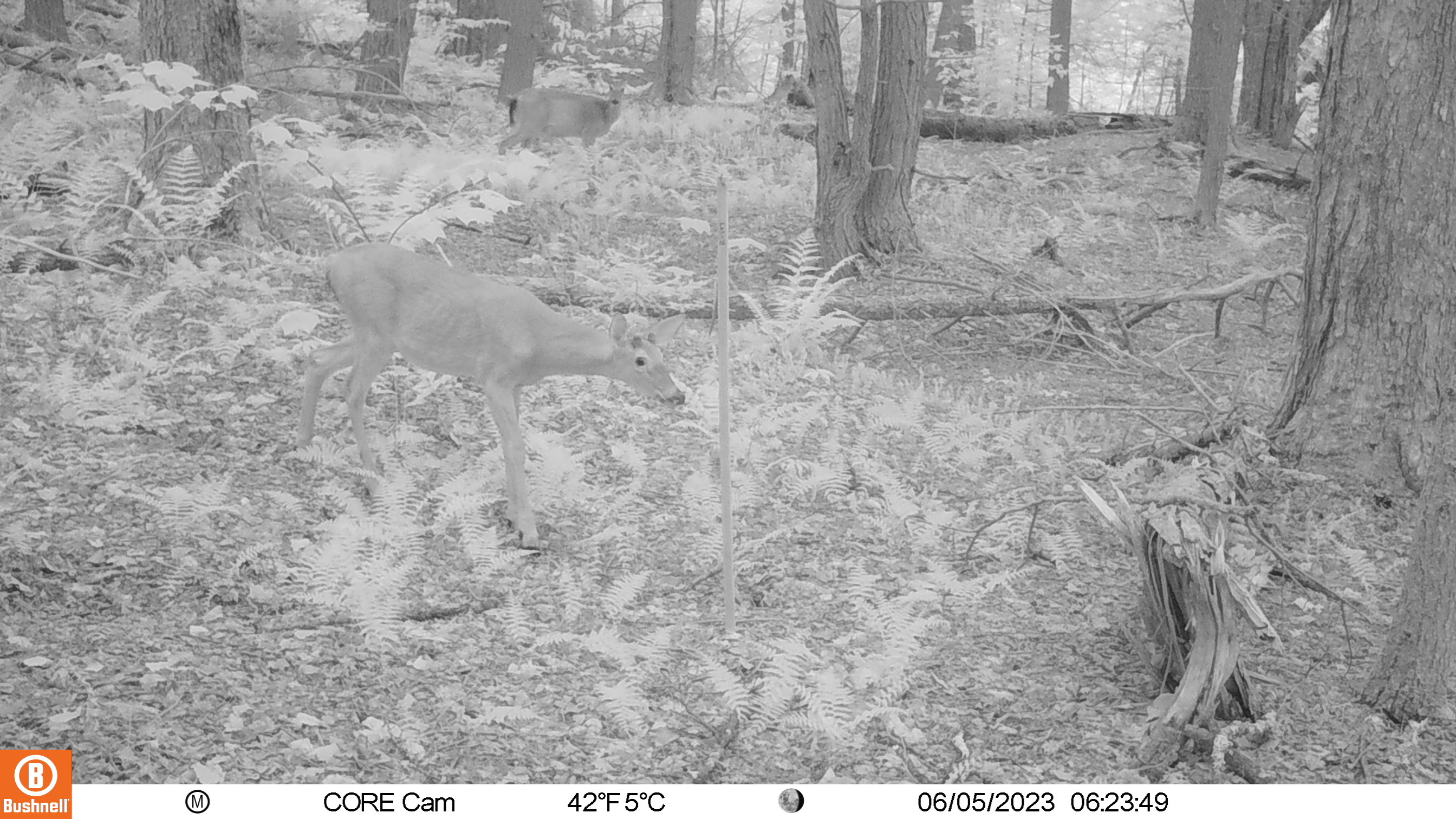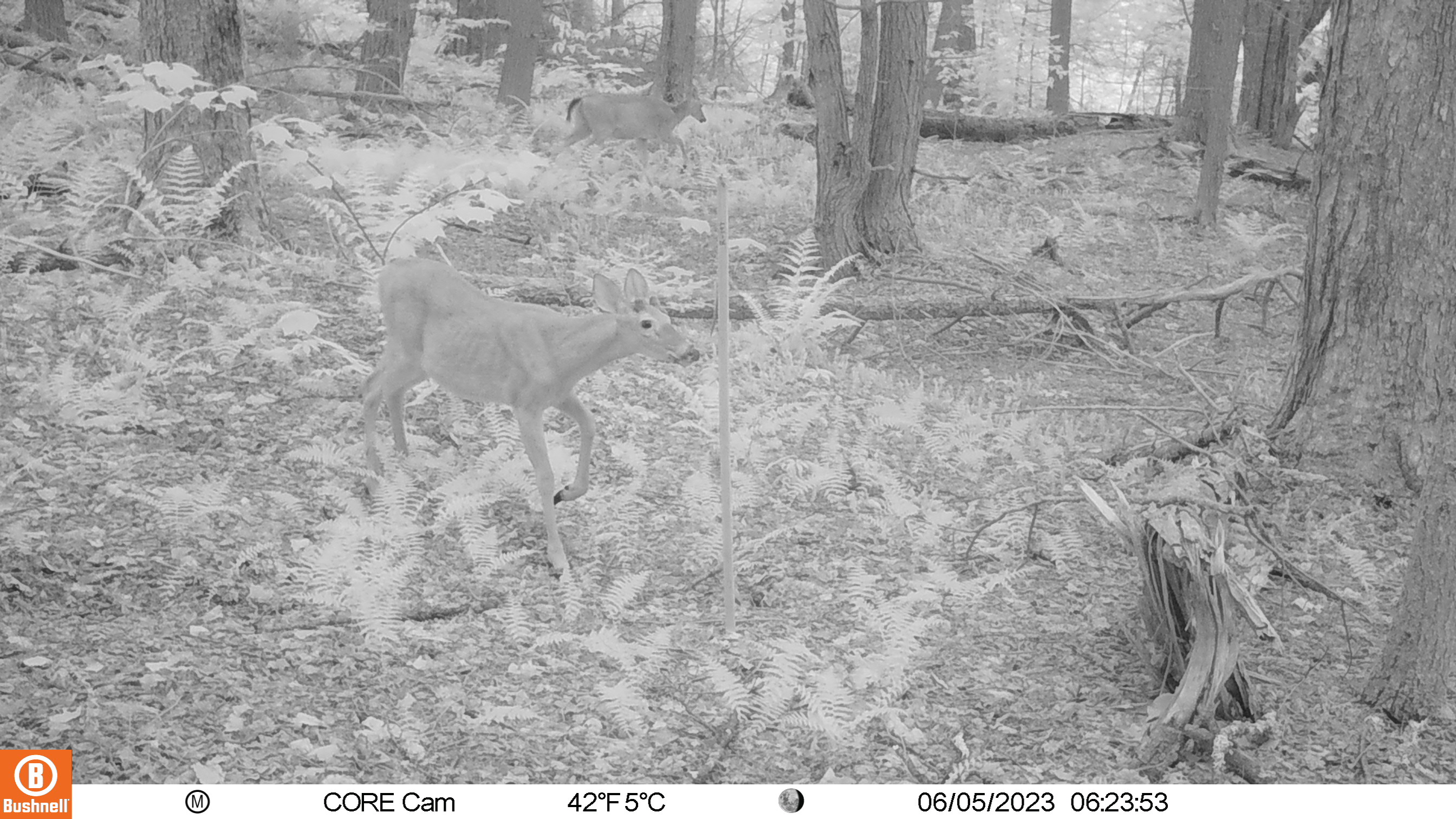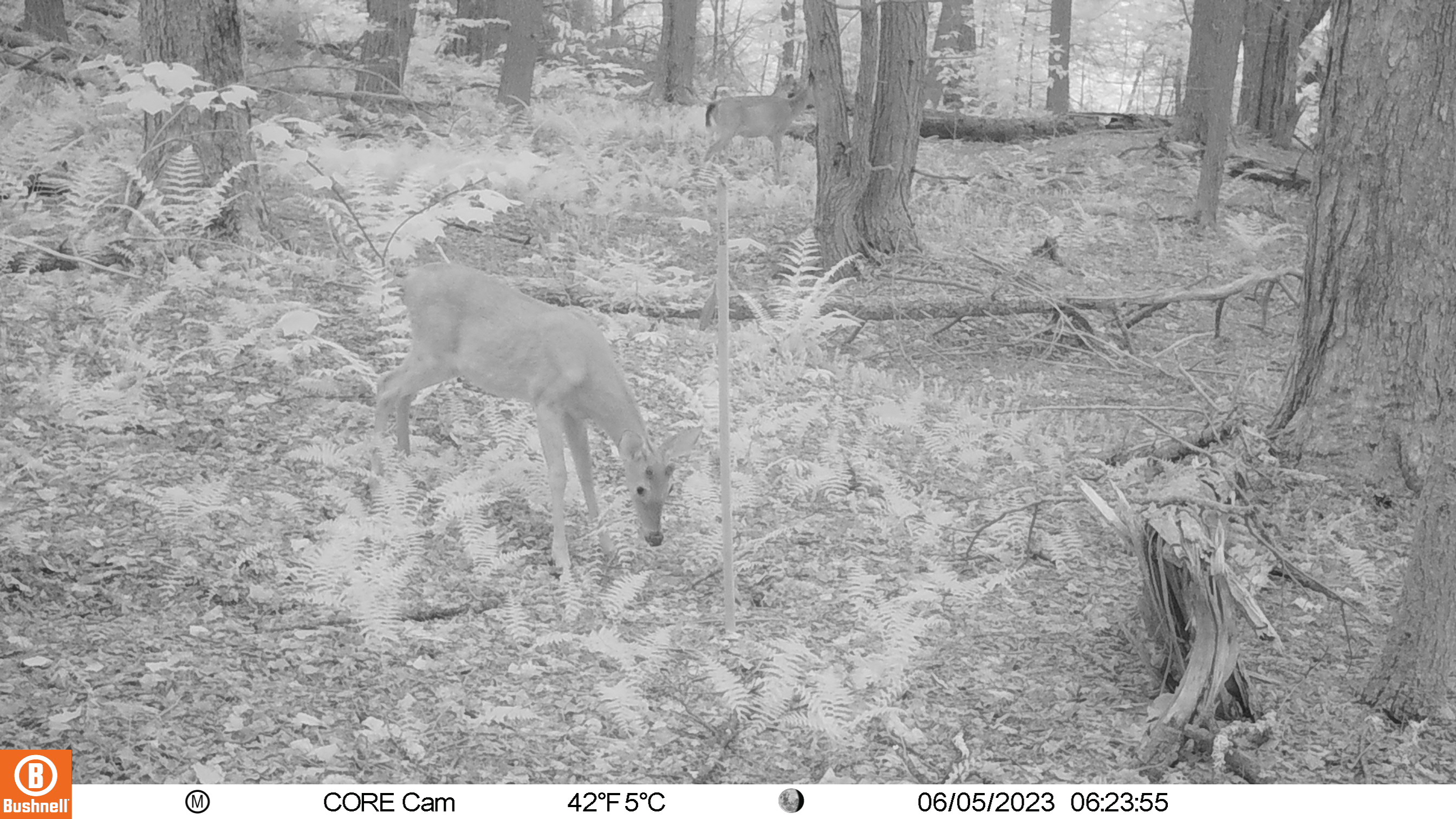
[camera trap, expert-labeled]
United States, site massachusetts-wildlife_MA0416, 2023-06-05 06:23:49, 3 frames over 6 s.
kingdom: Animalia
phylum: Chordata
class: Mammalia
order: Artiodactyla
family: Cervidae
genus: Odocoileus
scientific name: Odocoileus virginianus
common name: white-tailed deer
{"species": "white-tailed deer (Odocoileus virginianus)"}